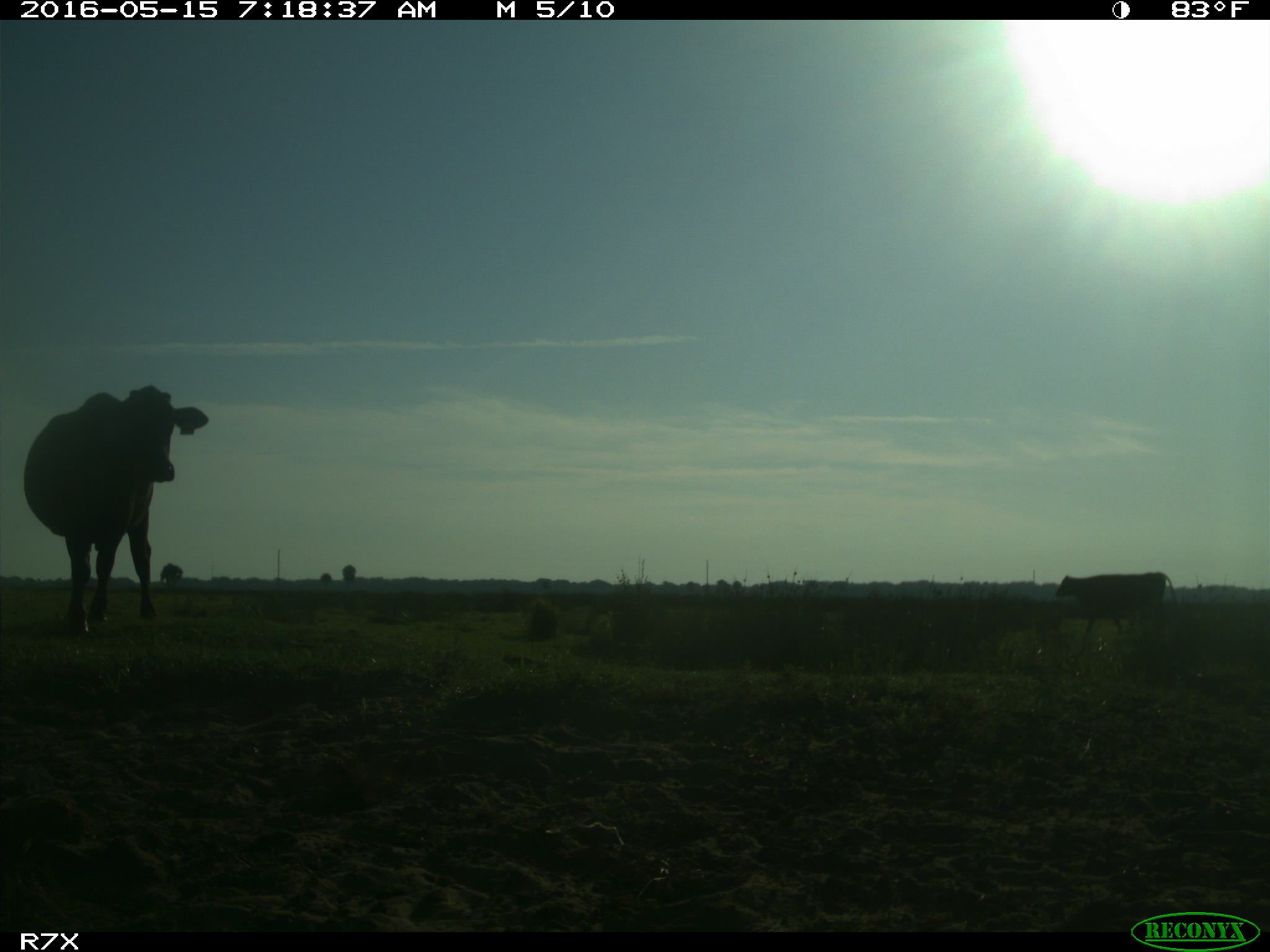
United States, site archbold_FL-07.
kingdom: Animalia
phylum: Chordata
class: Mammalia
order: Artiodactyla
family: Bovidae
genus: Bos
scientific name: Bos taurus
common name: domestic cow